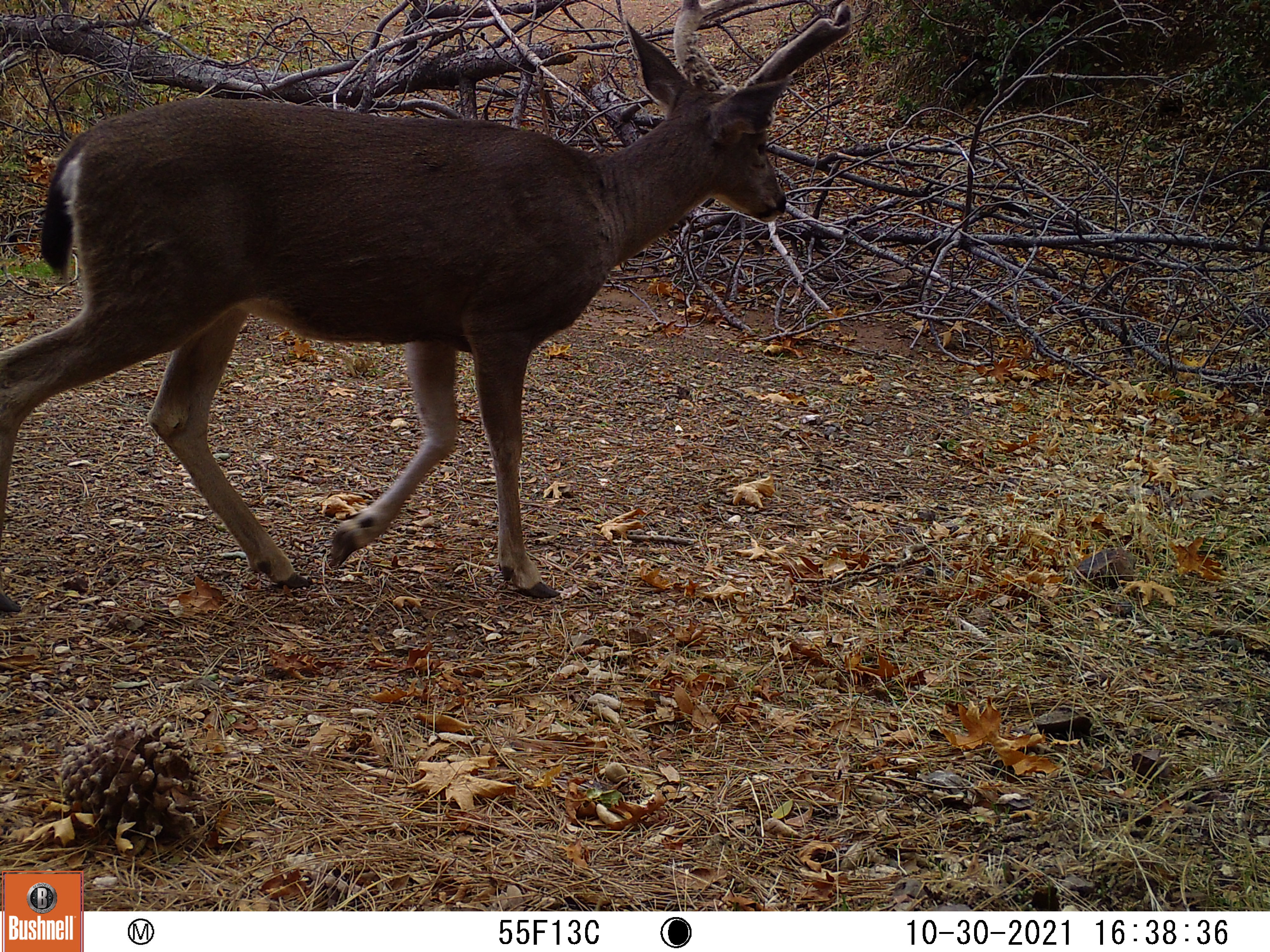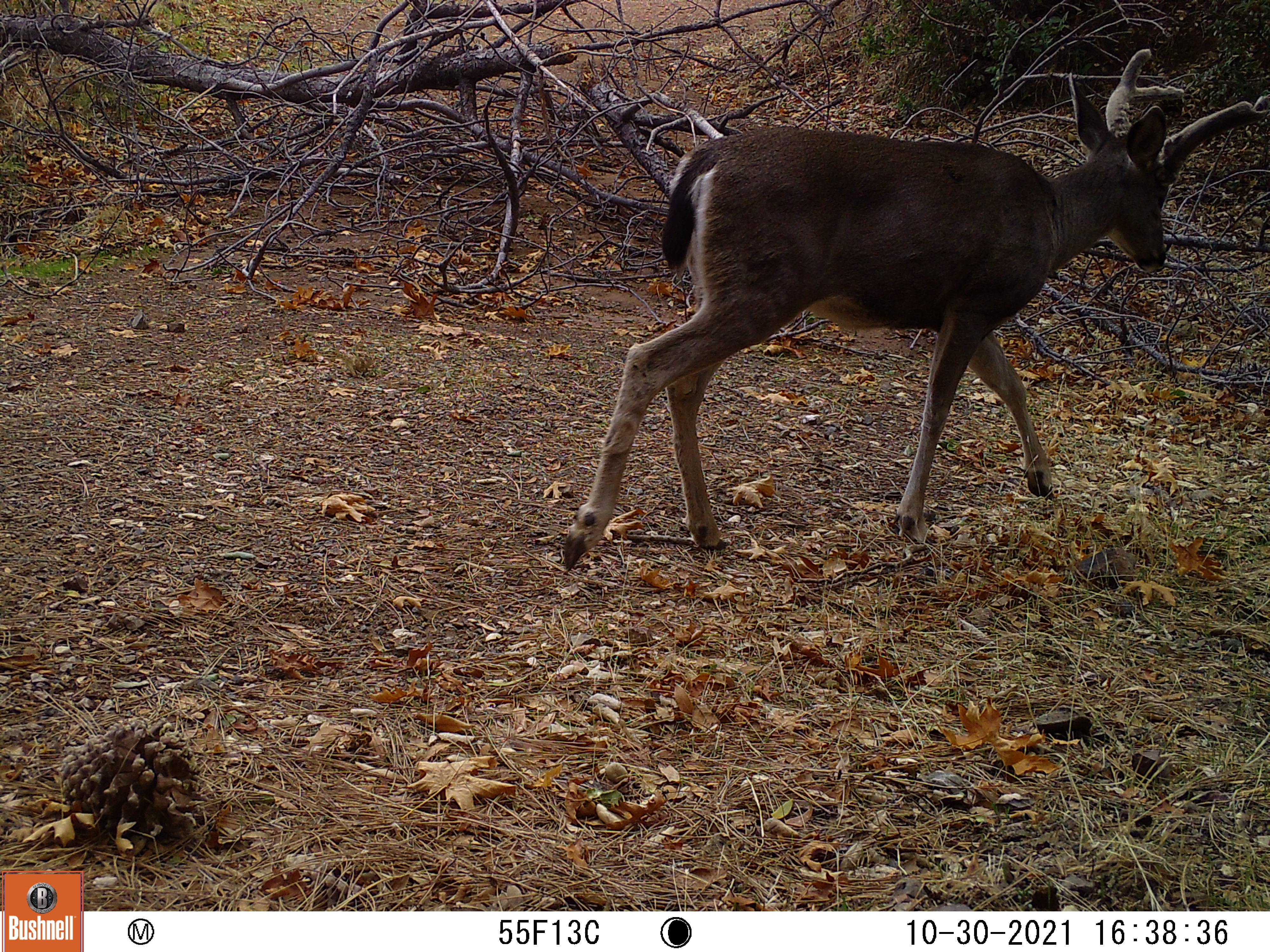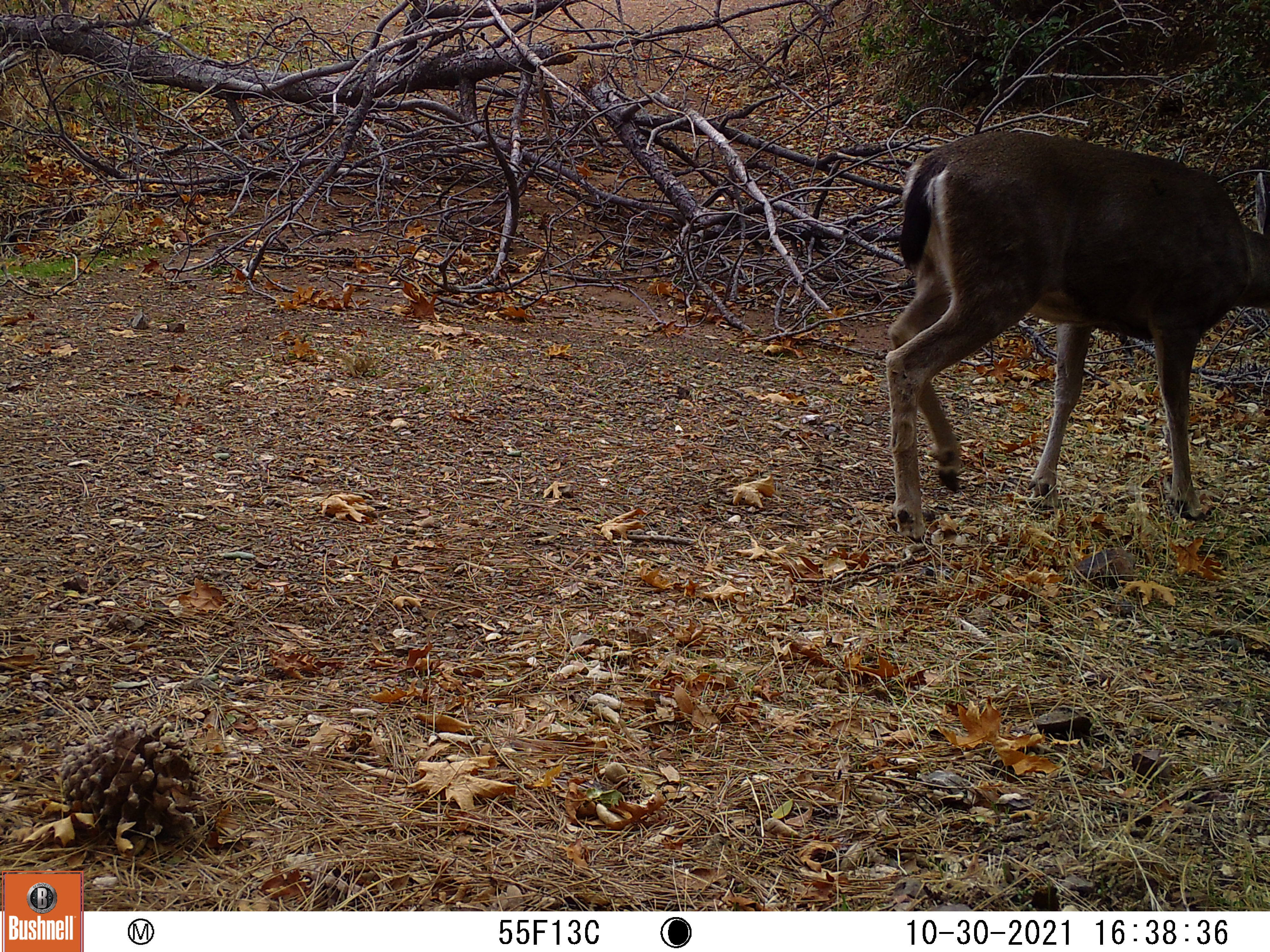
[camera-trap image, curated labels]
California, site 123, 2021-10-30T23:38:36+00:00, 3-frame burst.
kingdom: Animalia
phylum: Chordata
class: Mammalia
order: Artiodactyla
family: Cervidae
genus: Odocoileus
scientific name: Odocoileus hemionus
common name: mule deer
Mule deer (Odocoileus hemionus).